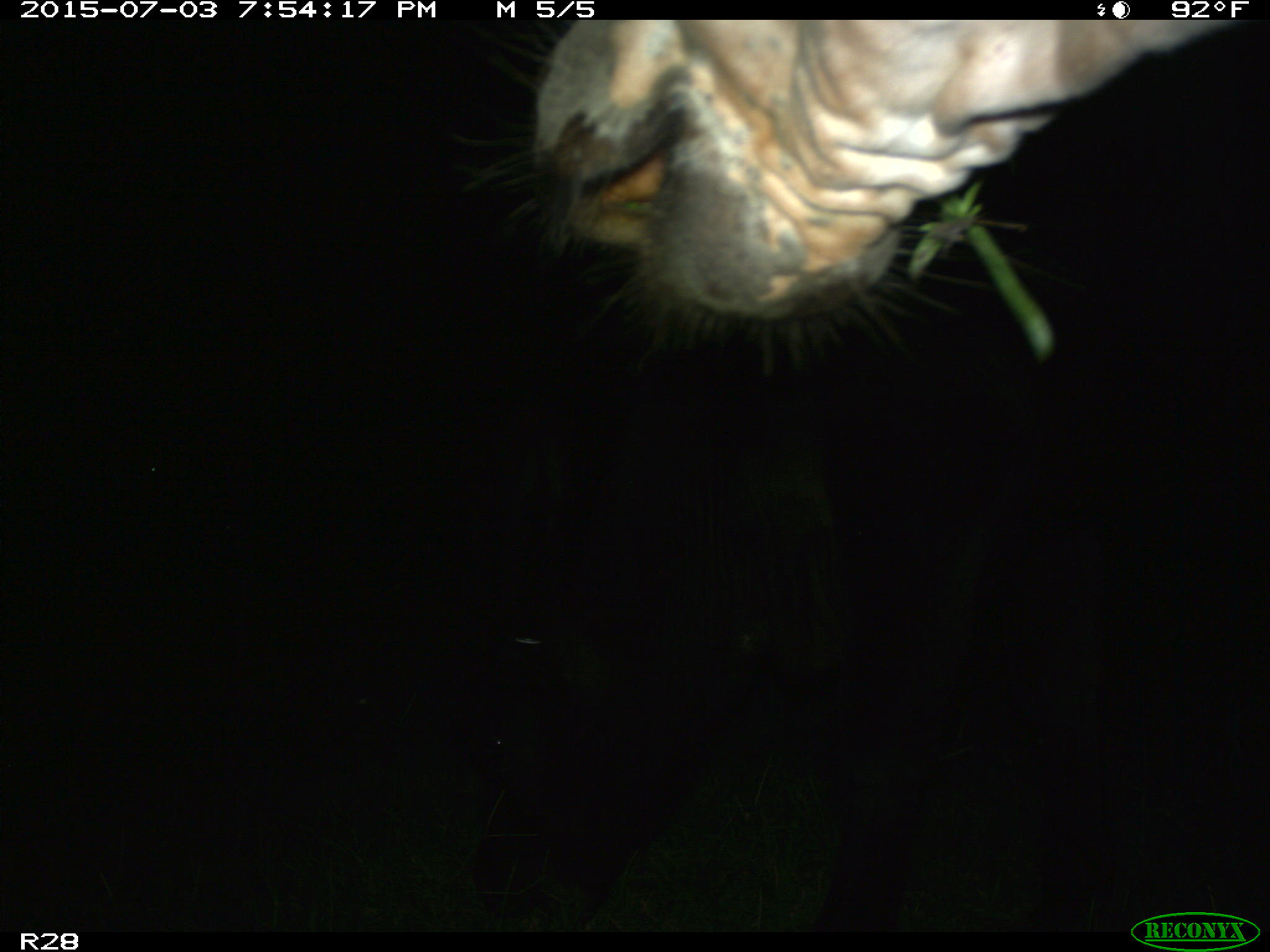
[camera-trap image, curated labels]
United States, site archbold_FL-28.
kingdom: Animalia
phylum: Chordata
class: Mammalia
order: Artiodactyla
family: Bovidae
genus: Bos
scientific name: Bos taurus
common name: domestic cow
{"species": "Bos taurus (domestic cow)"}